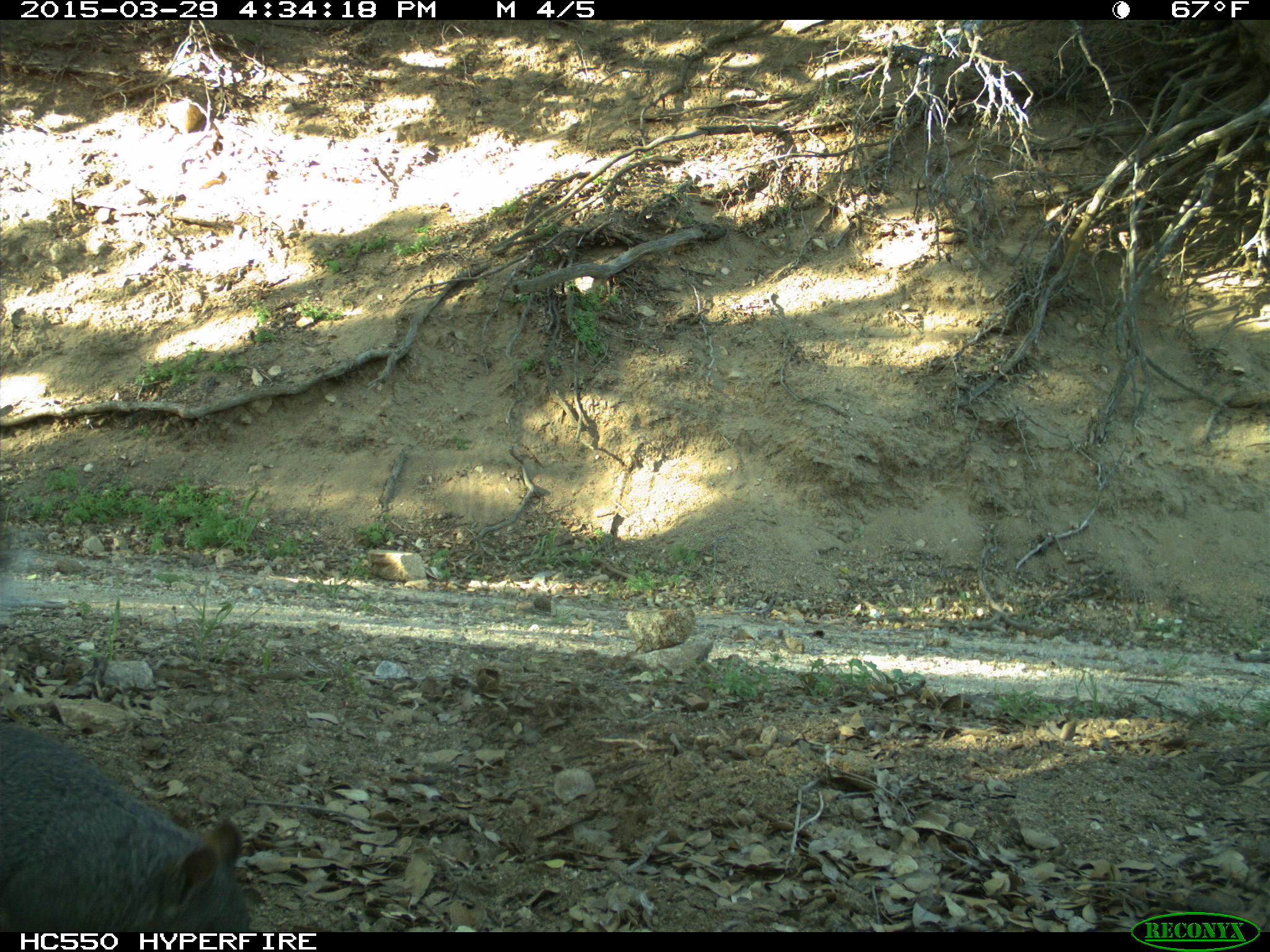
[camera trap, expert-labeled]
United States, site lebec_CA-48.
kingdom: Animalia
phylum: Chordata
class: Mammalia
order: Rodentia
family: Sciuridae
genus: Sciurus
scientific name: Sciurus carolinensis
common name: eastern gray squirrel